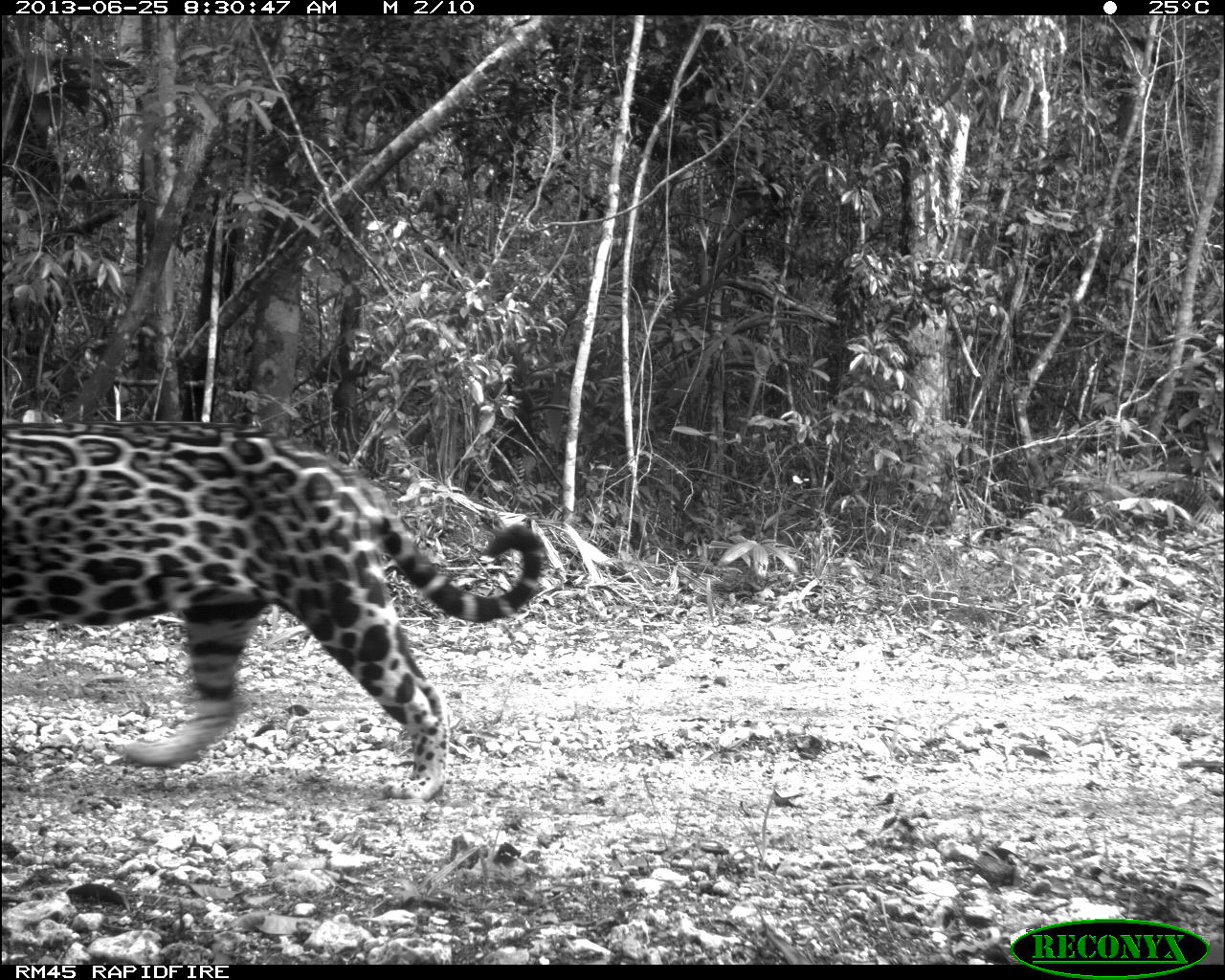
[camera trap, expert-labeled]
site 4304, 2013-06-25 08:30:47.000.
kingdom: Animalia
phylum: Chordata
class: Mammalia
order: Carnivora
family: Felidae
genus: Panthera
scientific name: Panthera onca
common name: jaguar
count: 1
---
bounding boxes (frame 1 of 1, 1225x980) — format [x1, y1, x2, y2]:
panthera onca: [0, 420, 545, 800]